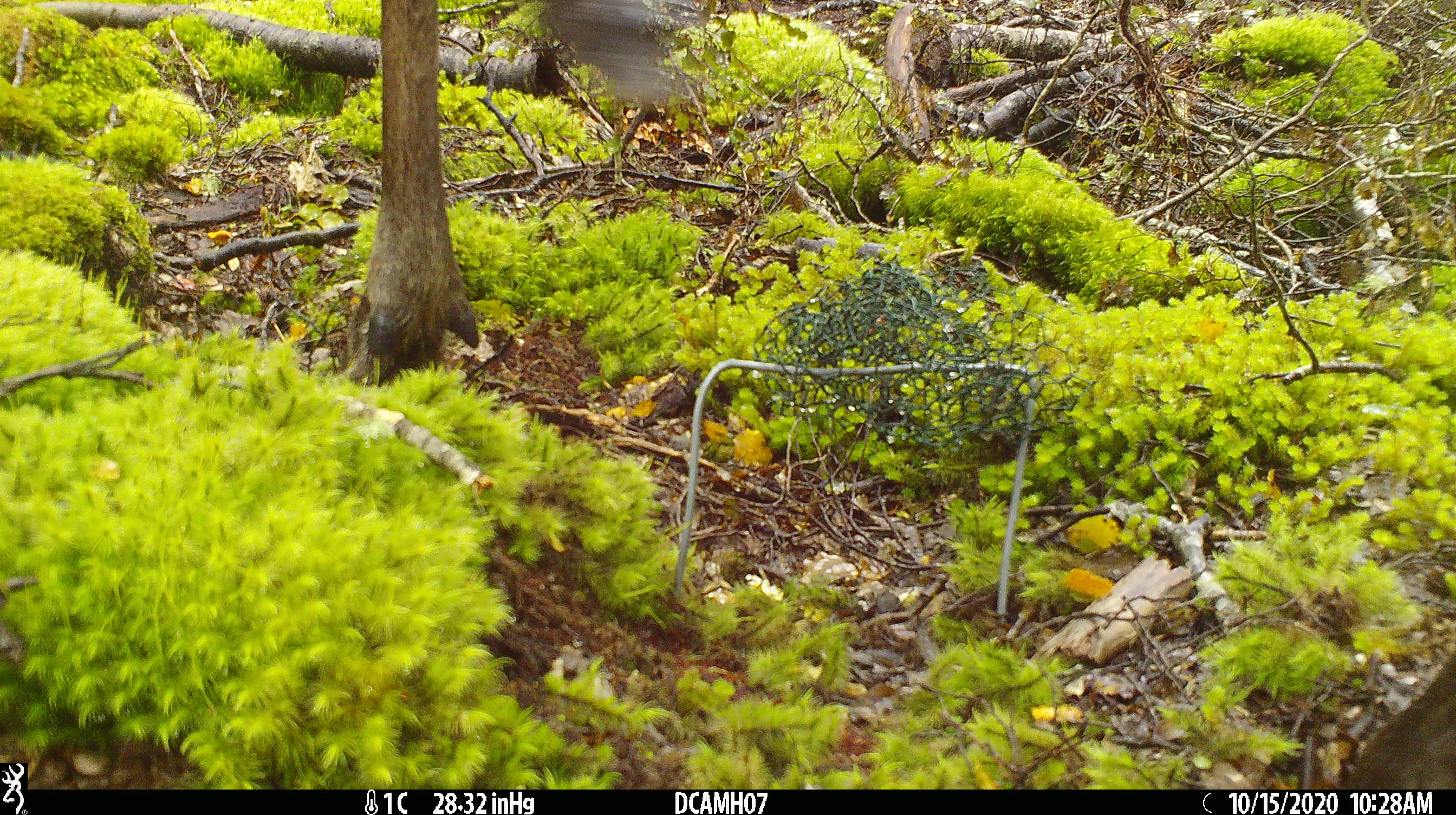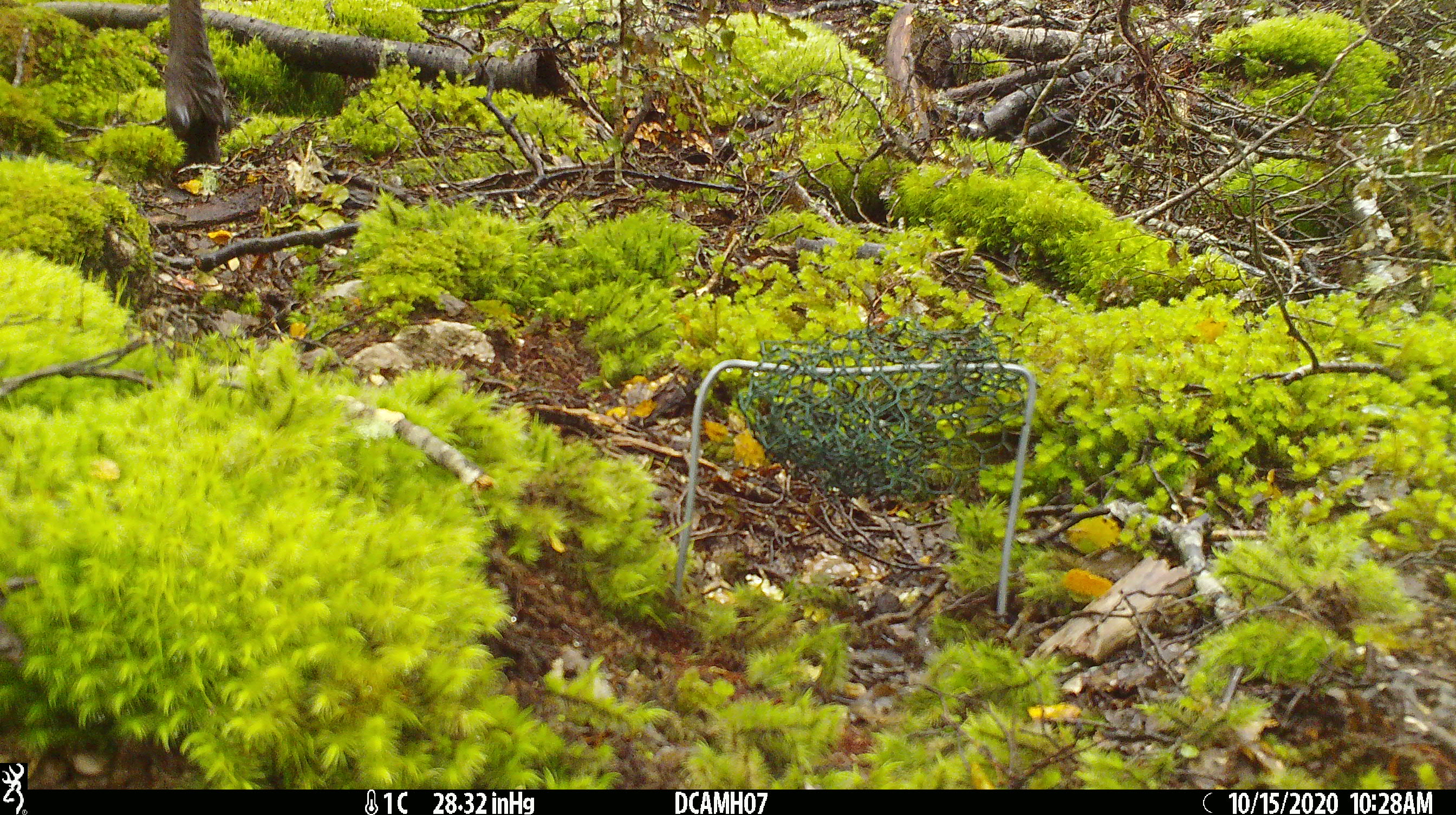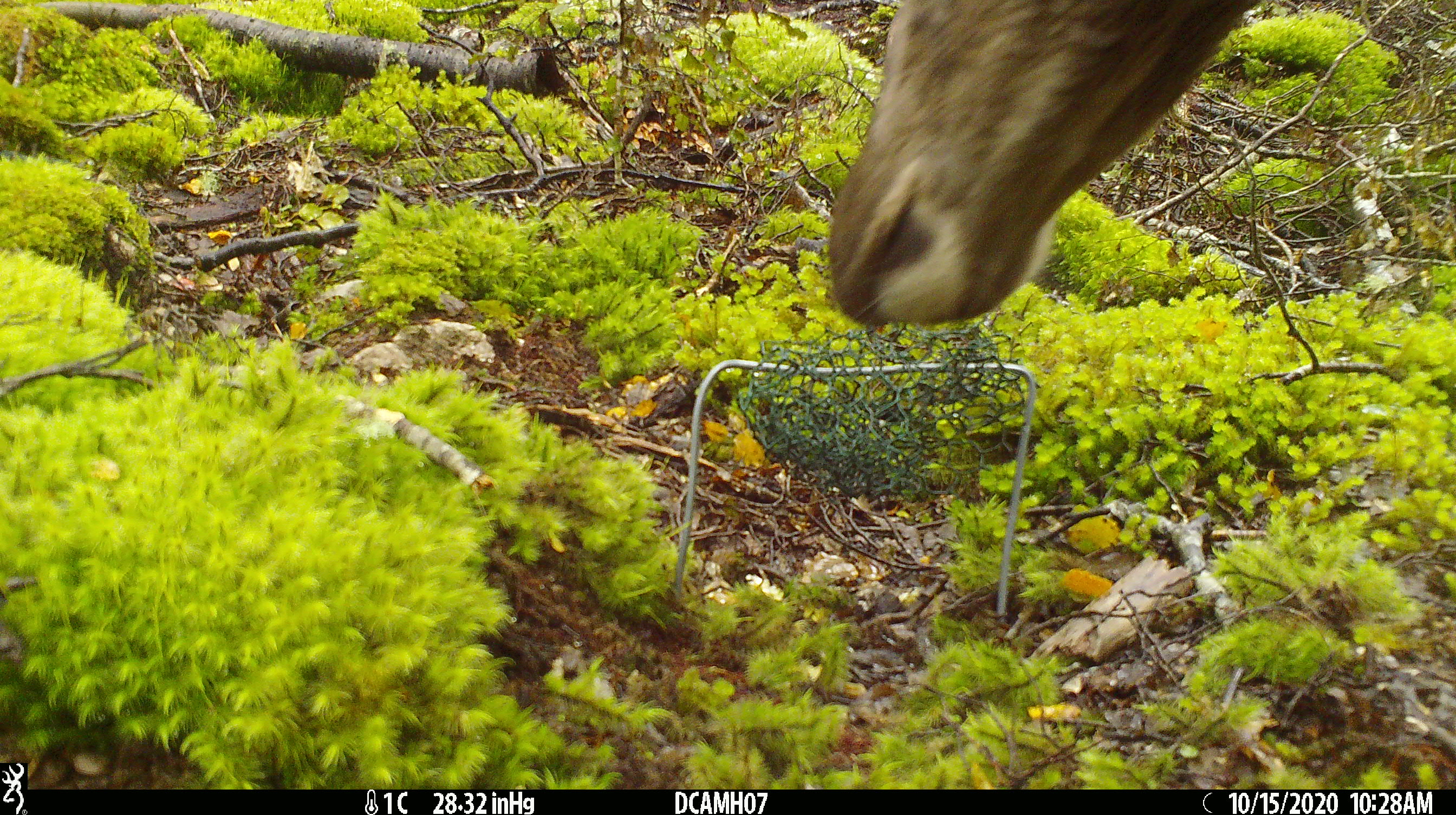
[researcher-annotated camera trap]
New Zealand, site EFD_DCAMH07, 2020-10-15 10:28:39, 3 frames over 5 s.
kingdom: Animalia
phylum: Chordata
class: Mammalia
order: Artiodactyla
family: Cervidae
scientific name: Cervidae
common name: deer